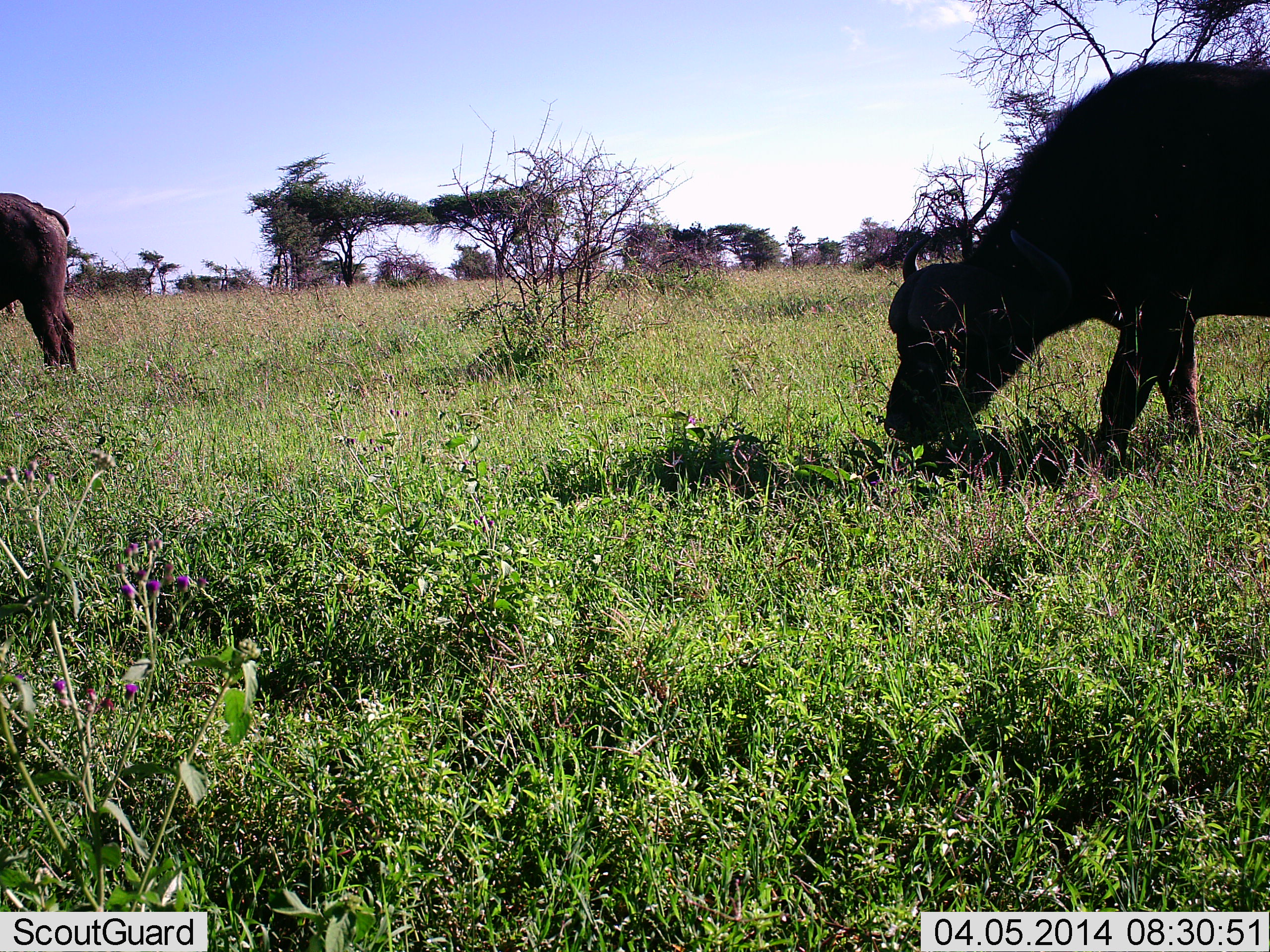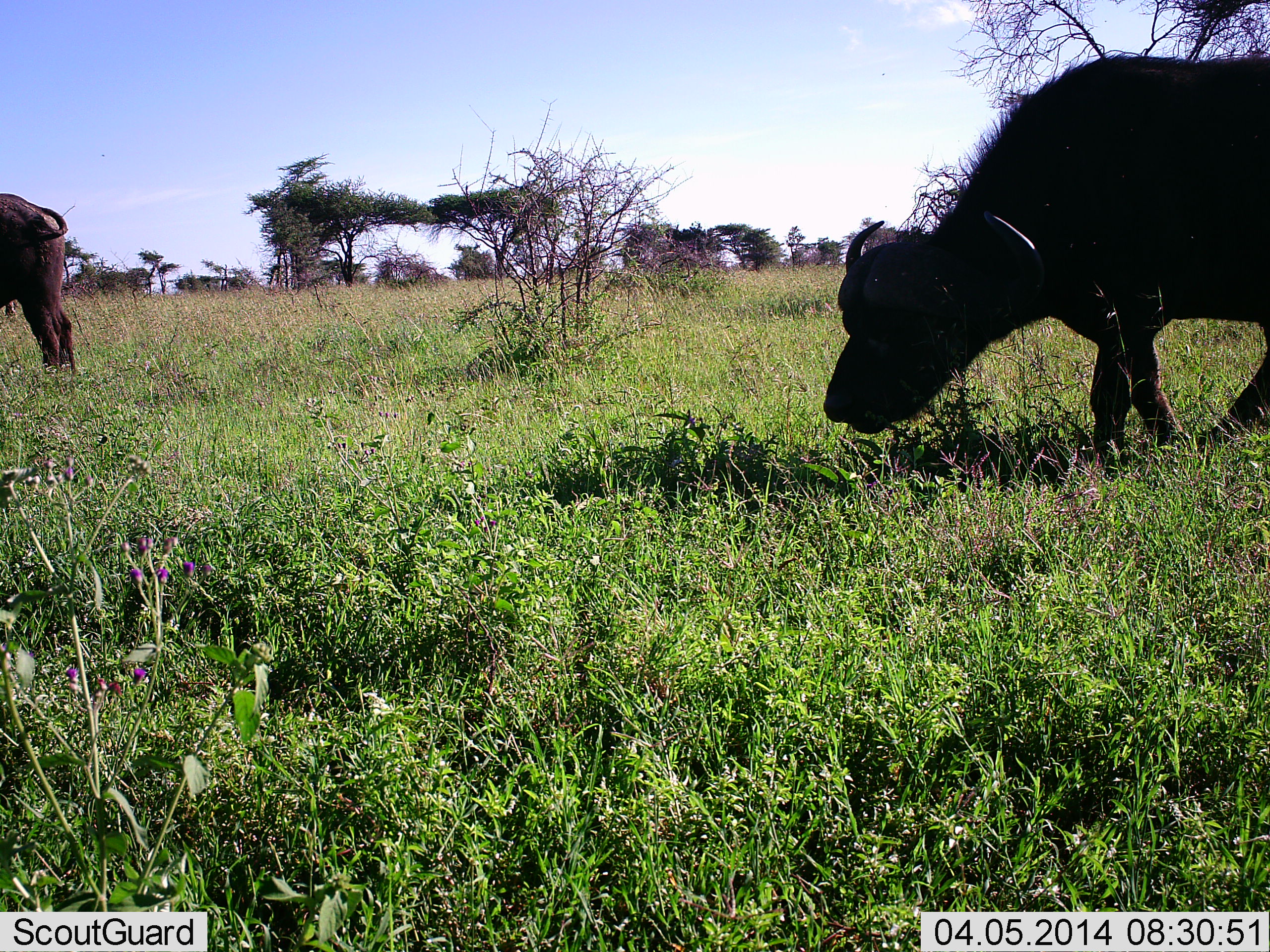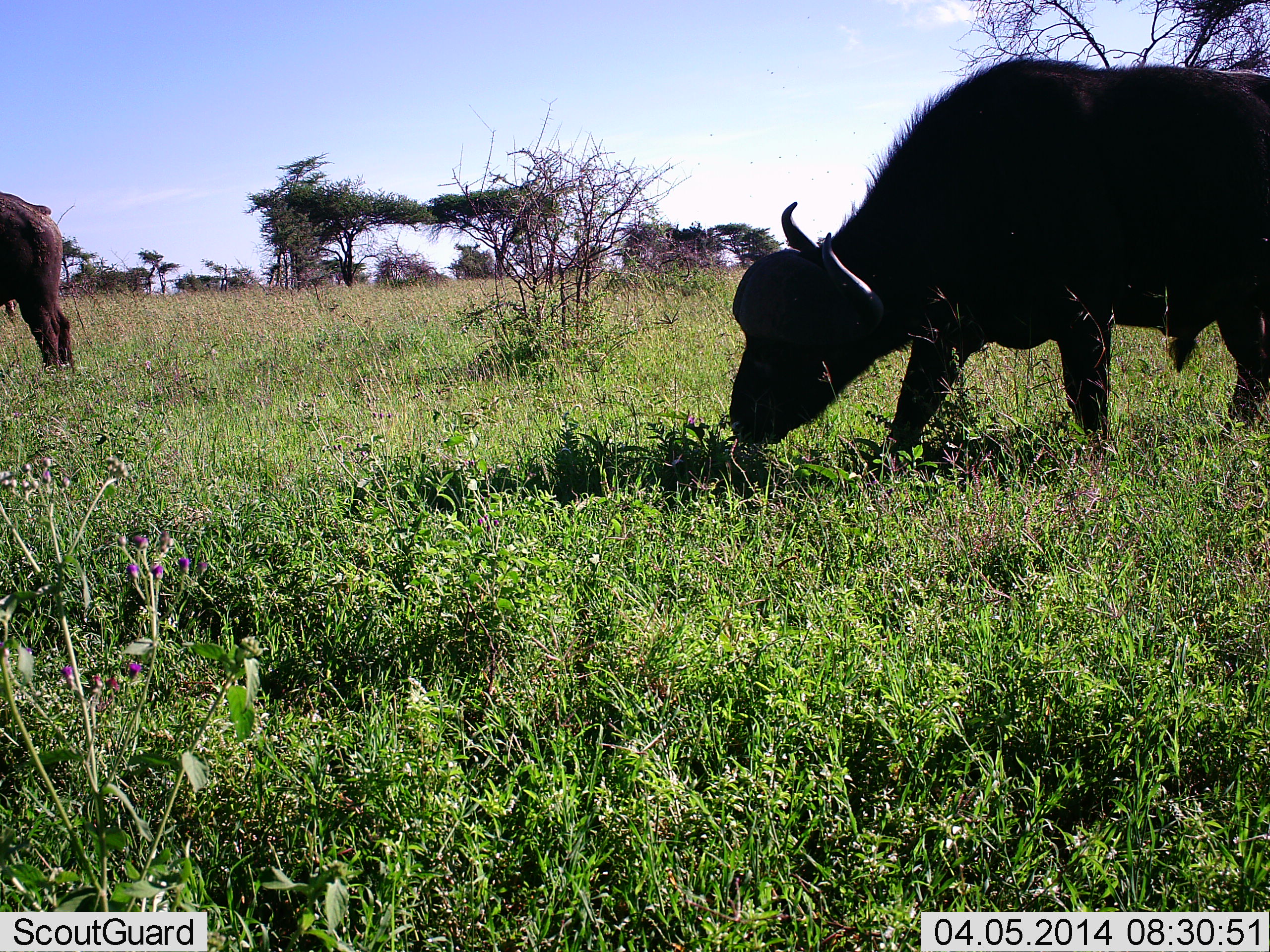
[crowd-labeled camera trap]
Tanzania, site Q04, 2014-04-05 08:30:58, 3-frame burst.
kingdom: Animalia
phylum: Chordata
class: Mammalia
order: Artiodactyla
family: Bovidae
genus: Syncerus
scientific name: Syncerus caffer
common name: cape buffalo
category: buffalo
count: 2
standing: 20%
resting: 0%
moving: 40%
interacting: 0%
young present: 0%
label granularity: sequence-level